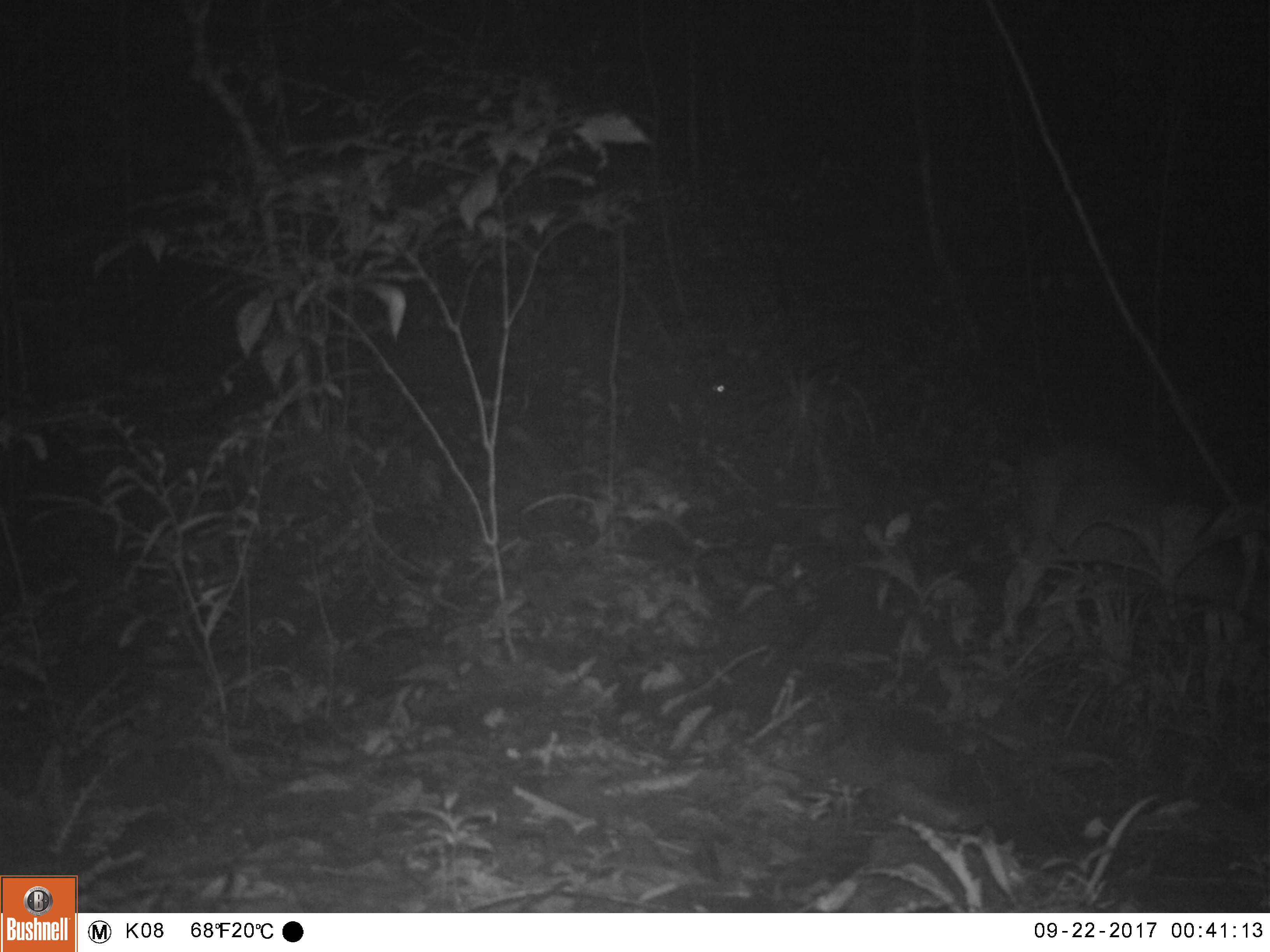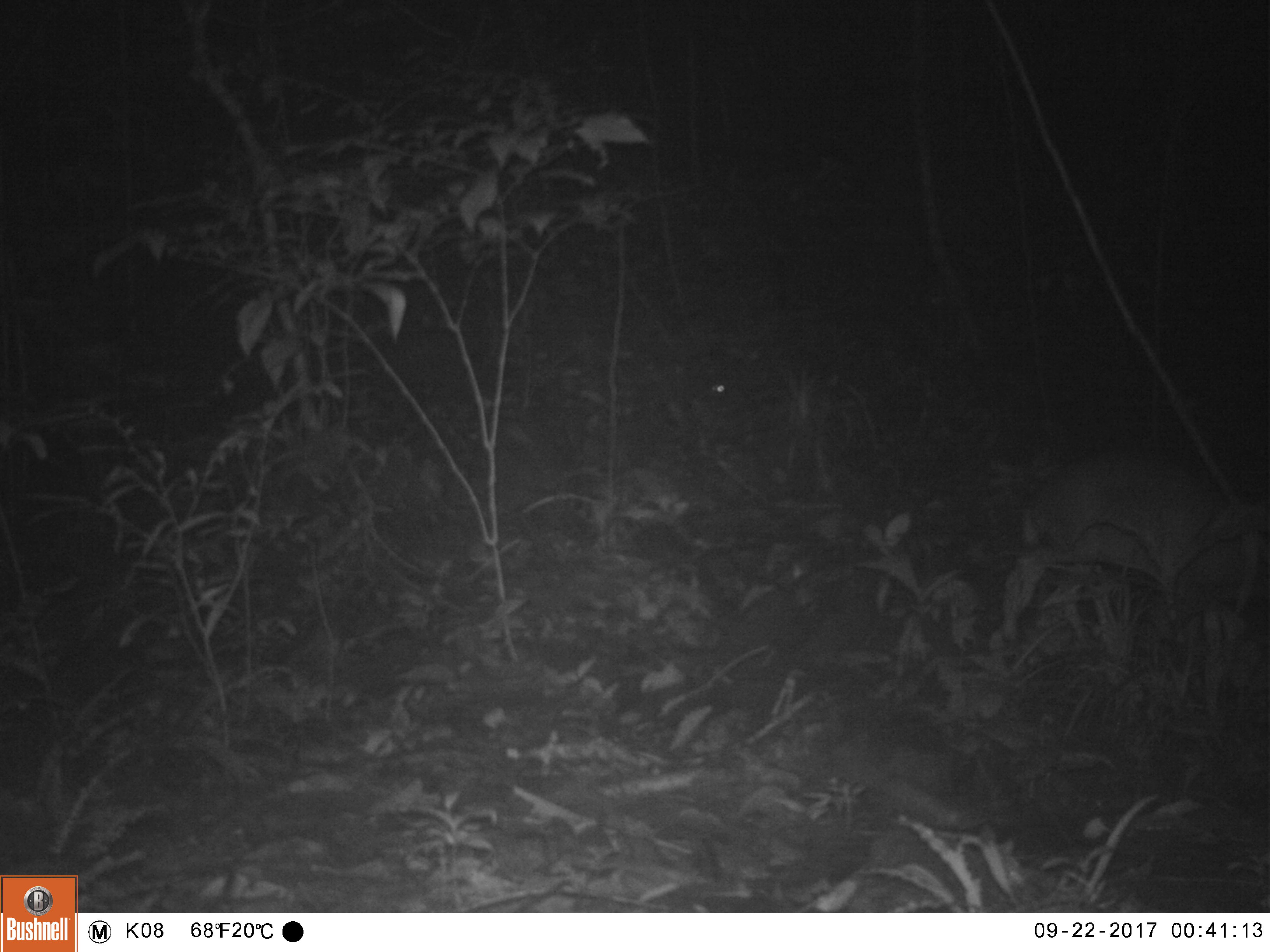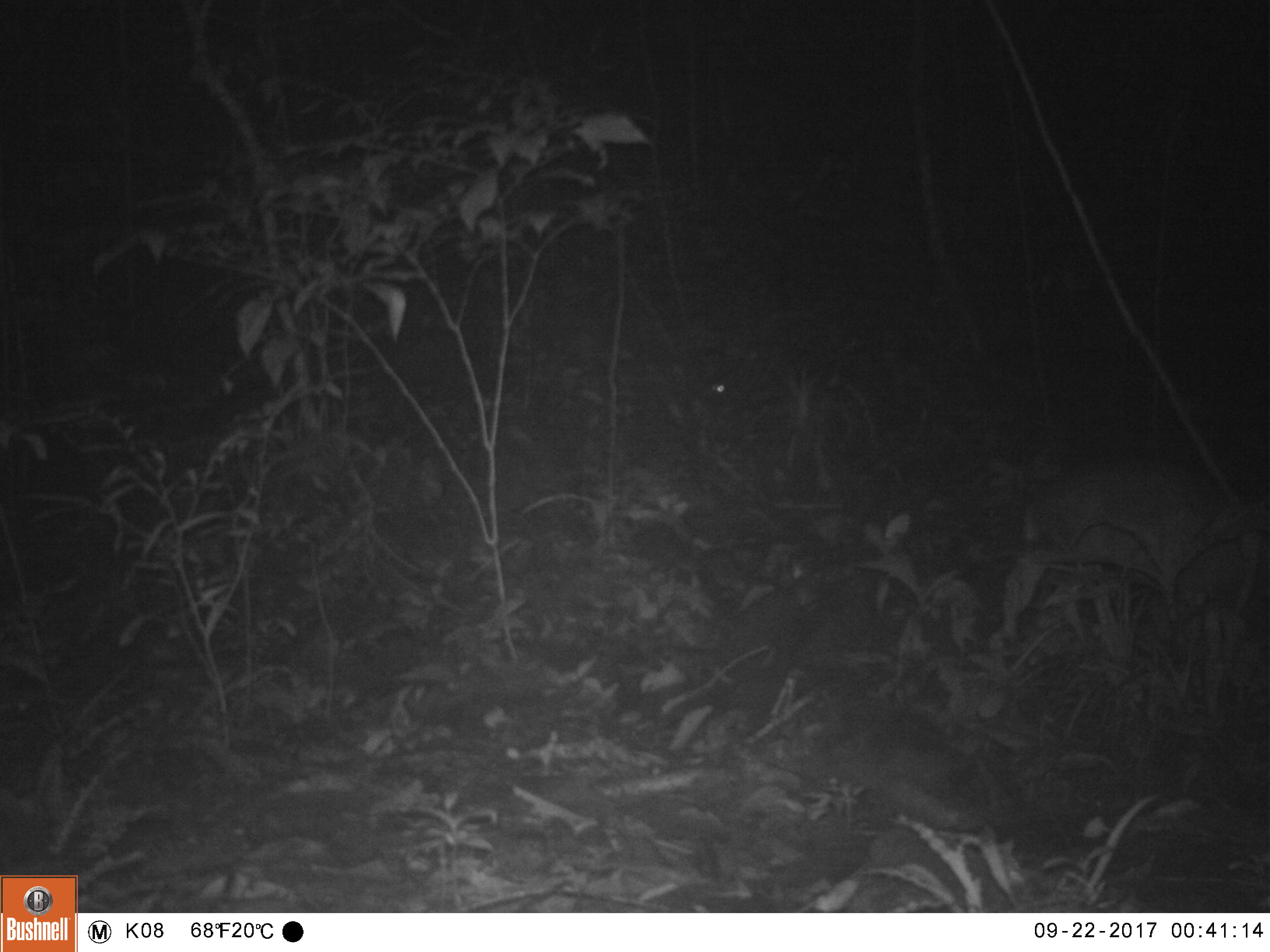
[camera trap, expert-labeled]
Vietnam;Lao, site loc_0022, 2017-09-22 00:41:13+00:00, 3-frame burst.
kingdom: Animalia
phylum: Chordata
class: Mammalia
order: Artiodactyla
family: Cervidae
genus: Muntiacus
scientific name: Muntiacus vuquangensis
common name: large-antlered muntjac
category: large antlered muntjac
Large antlered muntjac (large-antlered muntjac) (Muntiacus vuquangensis). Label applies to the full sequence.